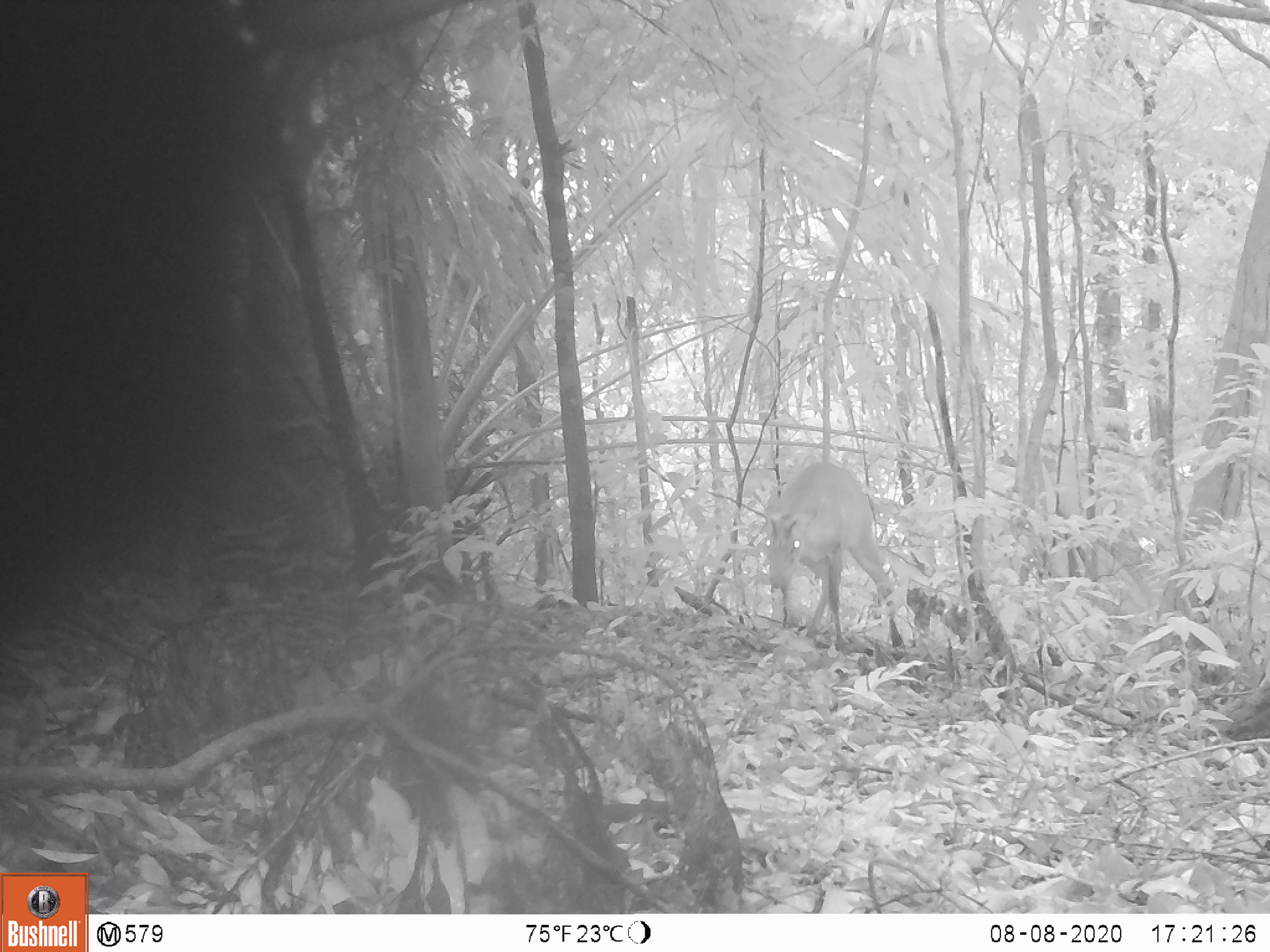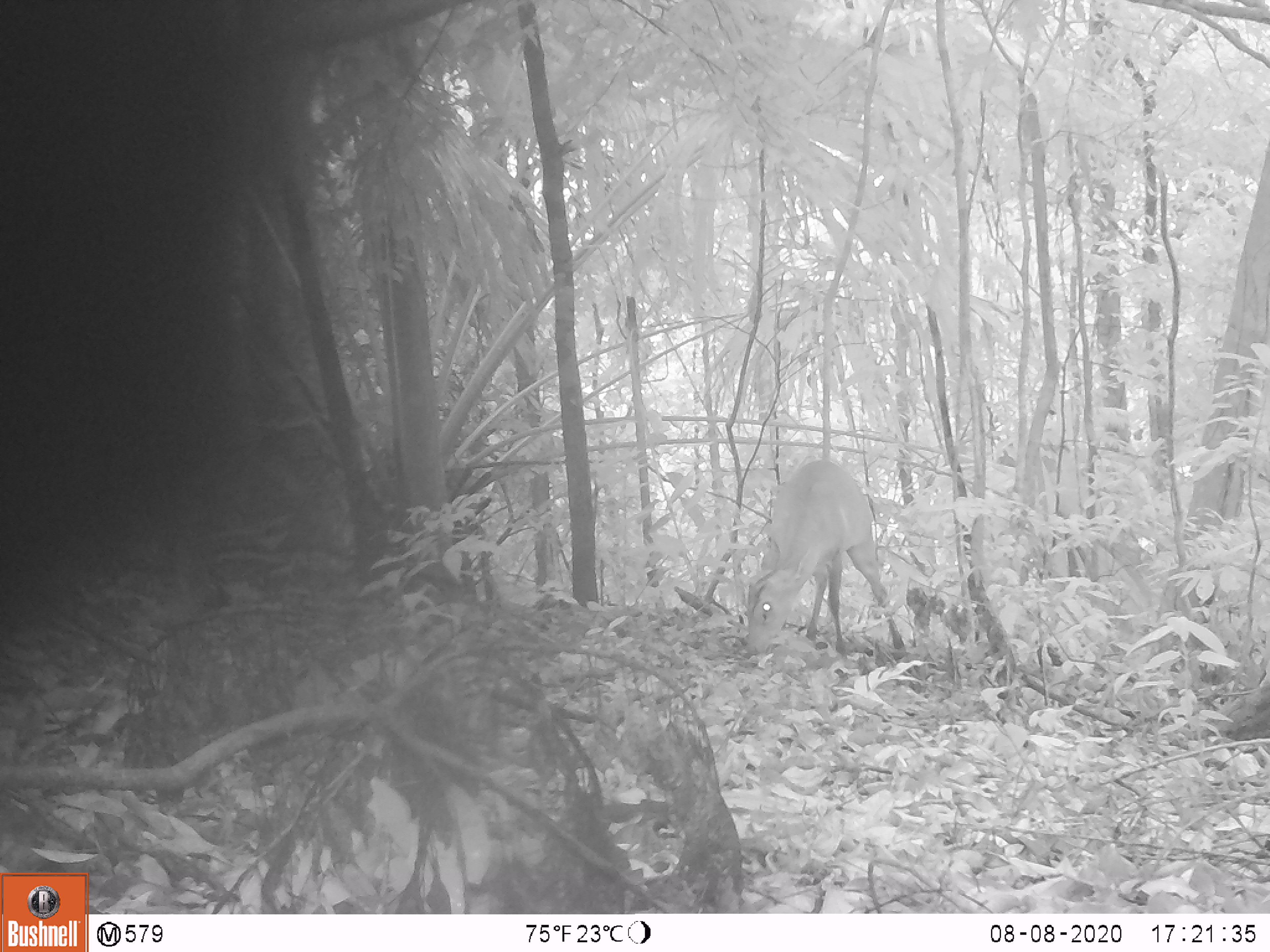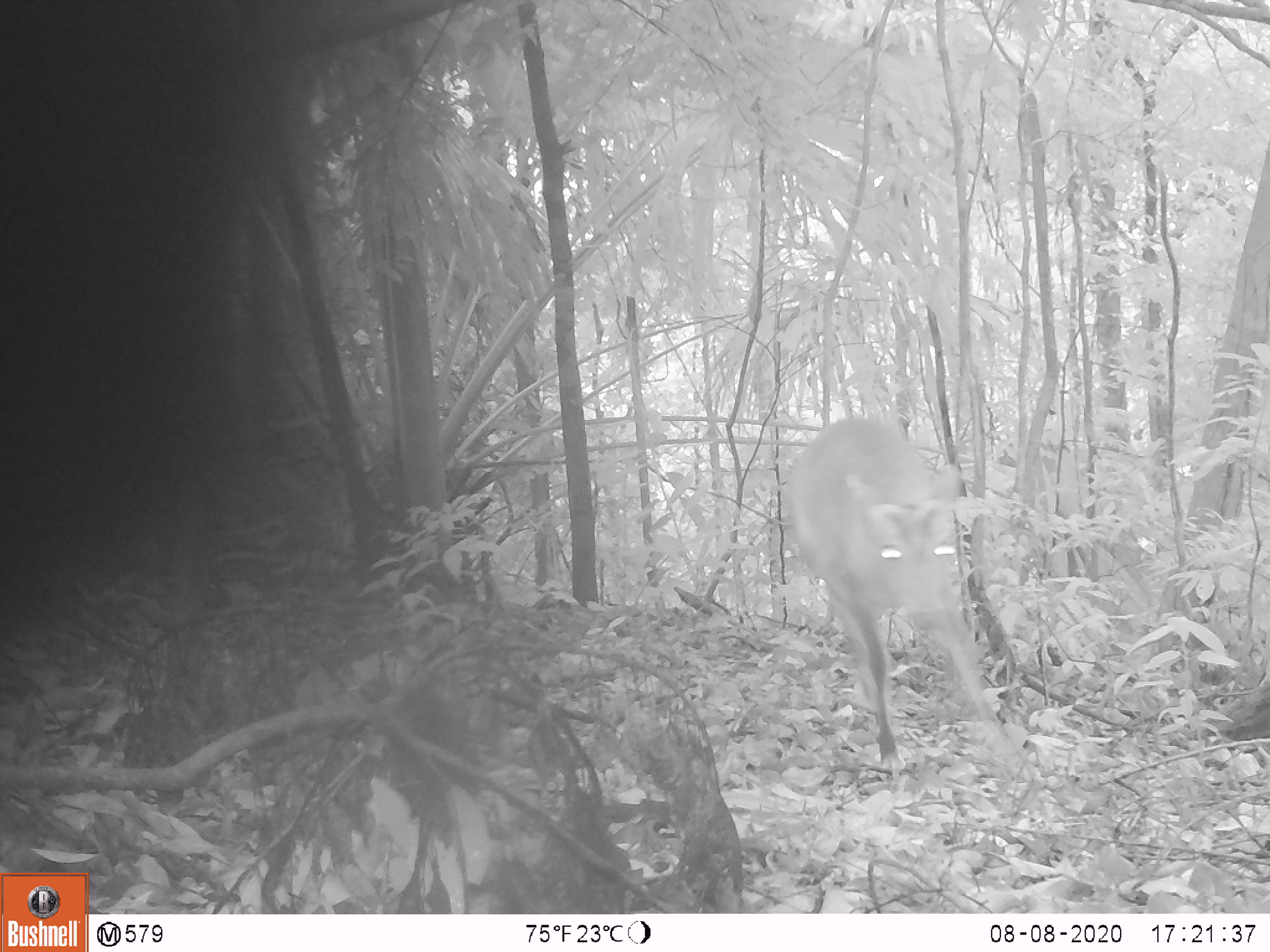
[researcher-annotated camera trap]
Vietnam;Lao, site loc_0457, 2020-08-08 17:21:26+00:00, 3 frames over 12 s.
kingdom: Animalia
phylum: Chordata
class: Mammalia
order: Artiodactyla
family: Cervidae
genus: Muntiacus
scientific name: Muntiacus vuquangensis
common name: large-antlered muntjac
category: large antlered muntjac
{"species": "large antlered muntjac (large-antlered muntjac) (Muntiacus vuquangensis)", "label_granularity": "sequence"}